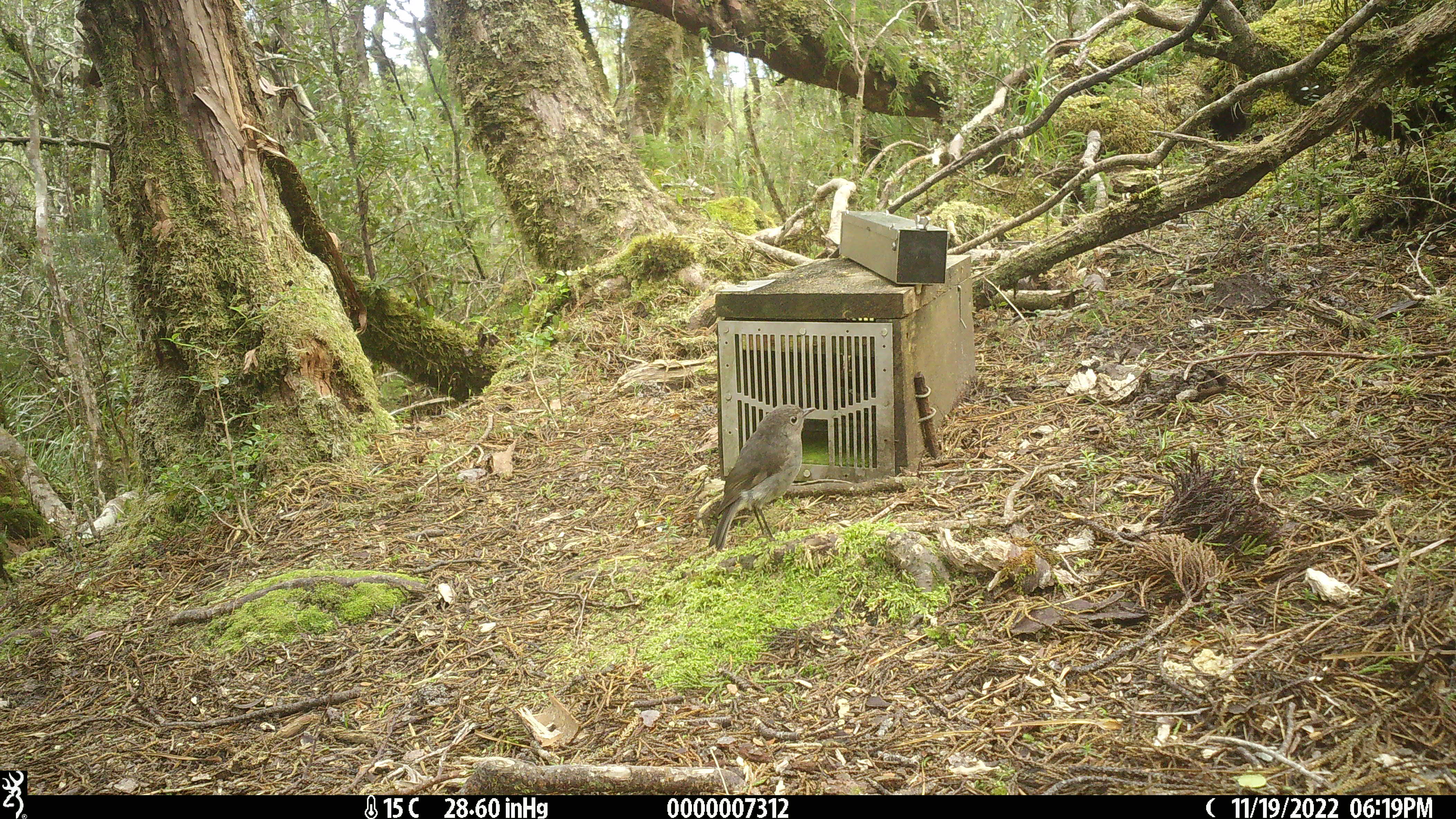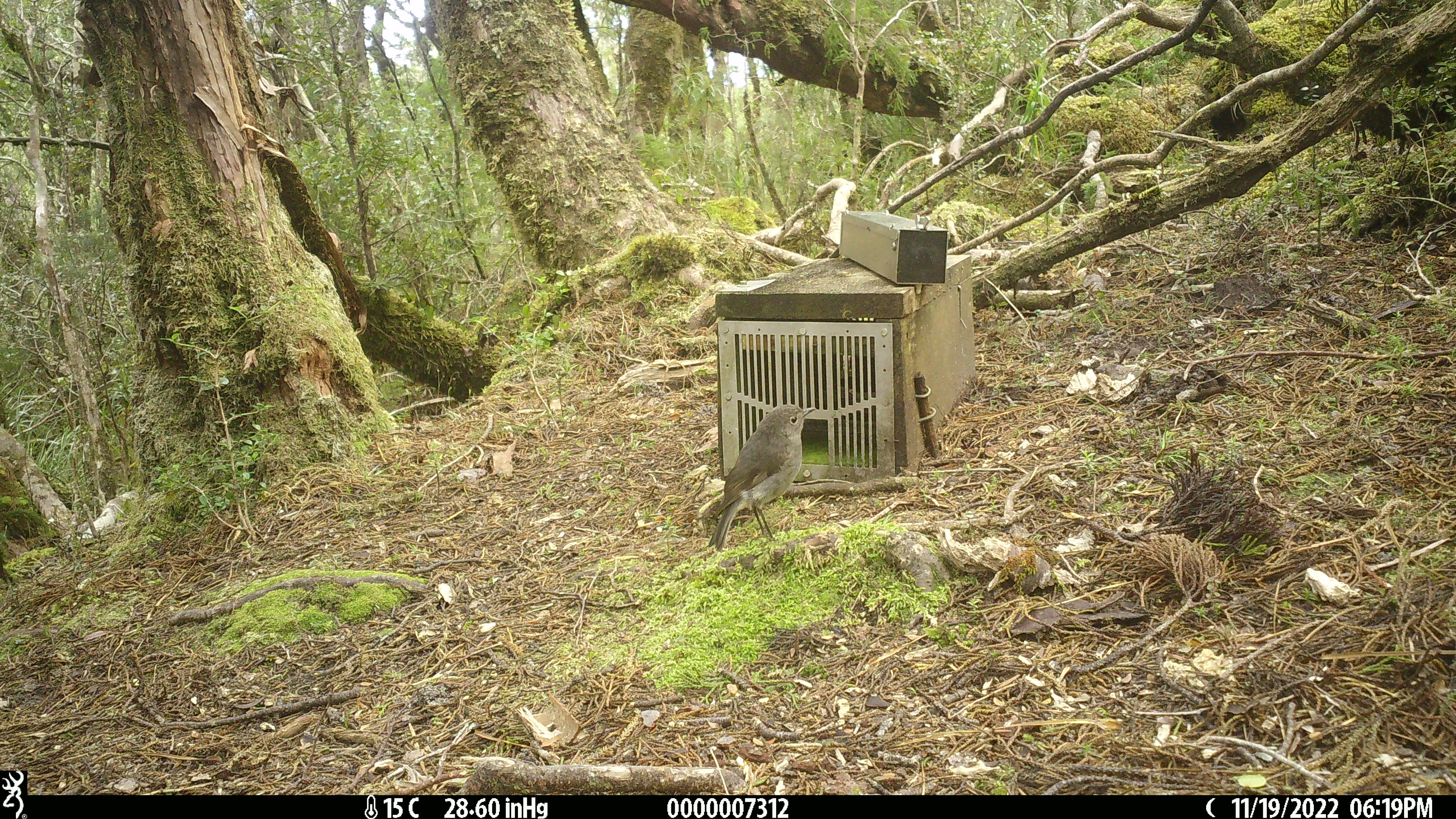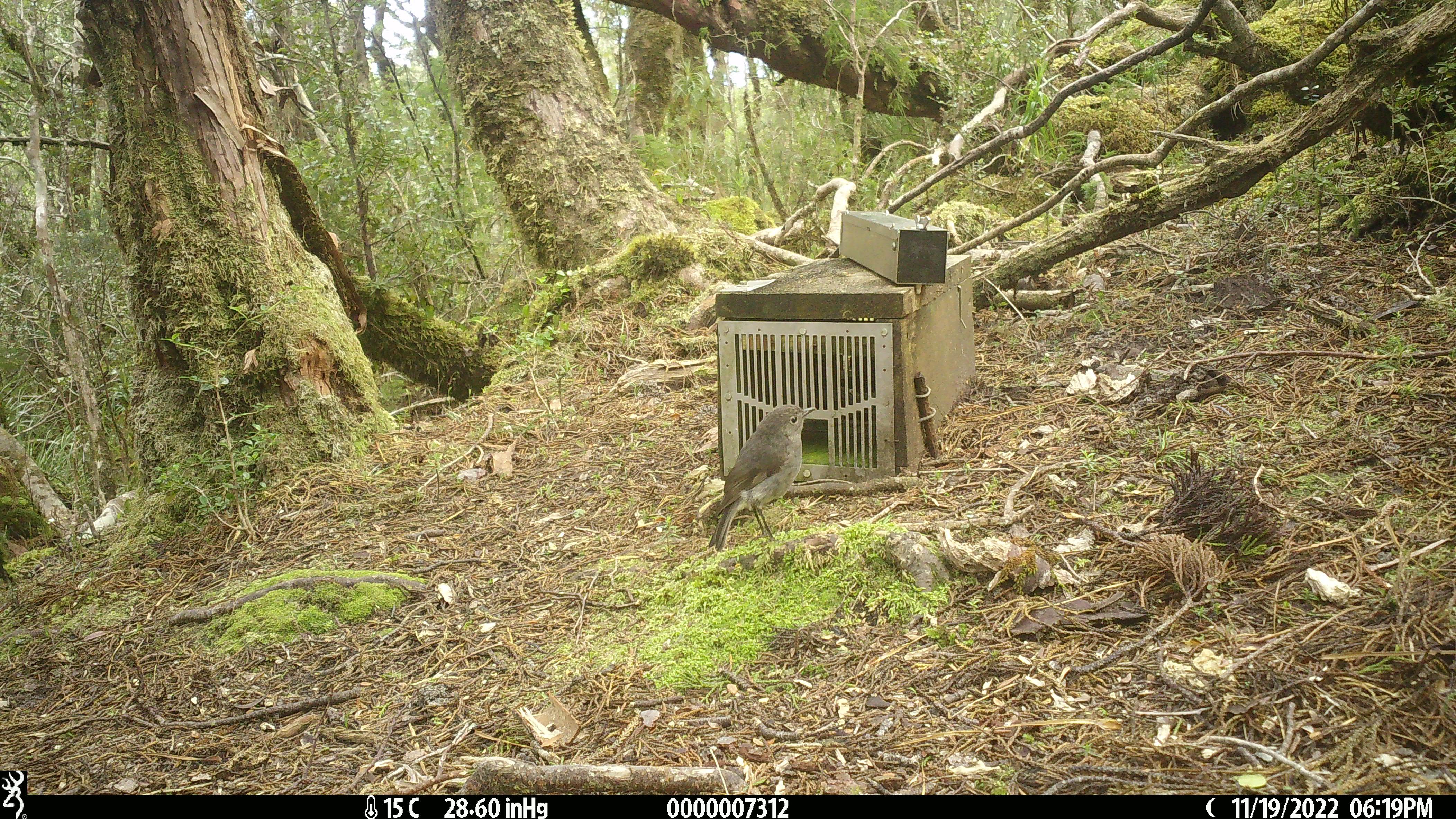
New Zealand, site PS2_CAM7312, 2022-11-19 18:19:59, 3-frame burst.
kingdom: Animalia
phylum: Chordata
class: Aves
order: Passeriformes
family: Petroicidae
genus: Petroica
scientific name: Petroica australis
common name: new zealand robin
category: robin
Robin (new zealand robin) (Petroica australis).